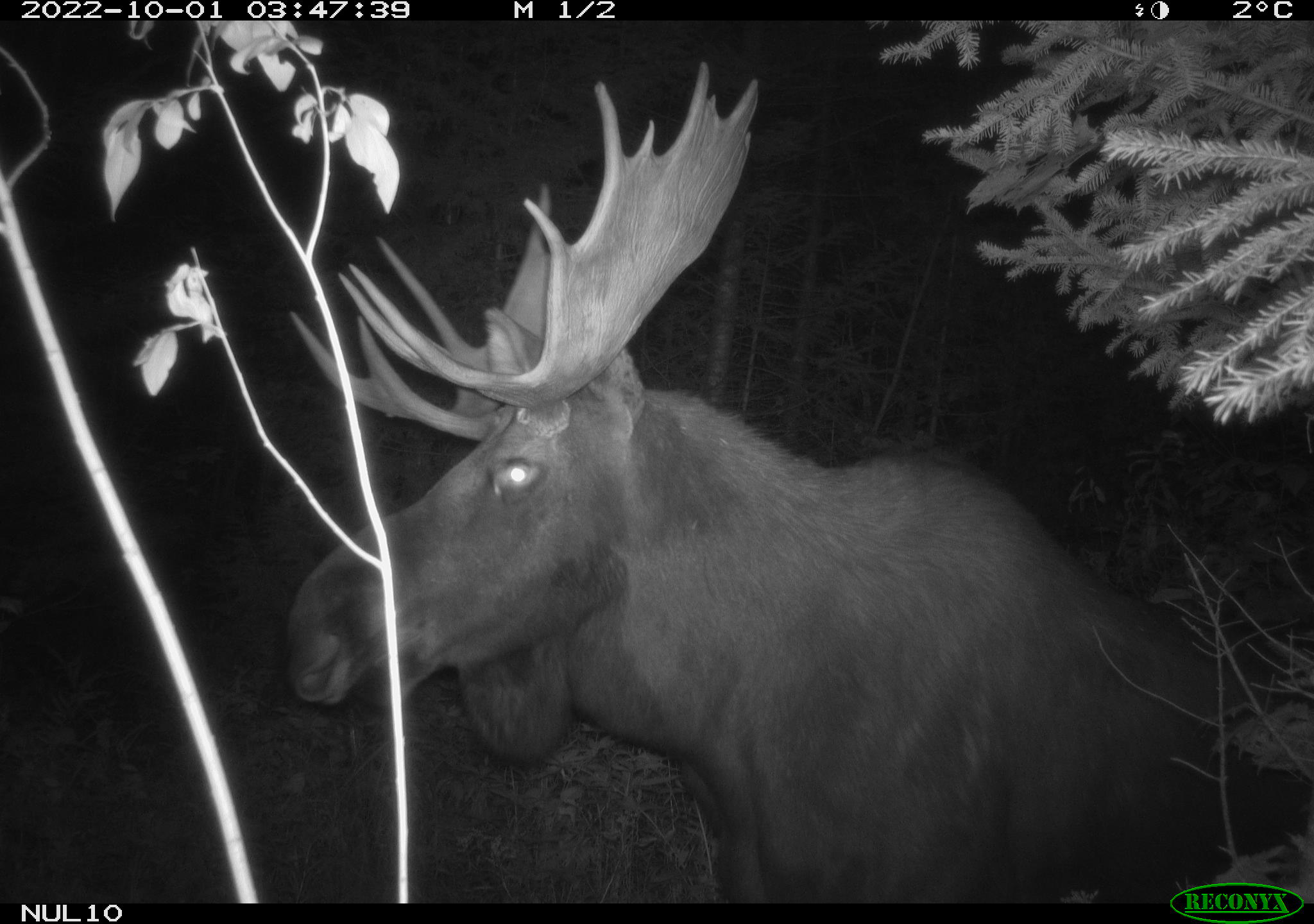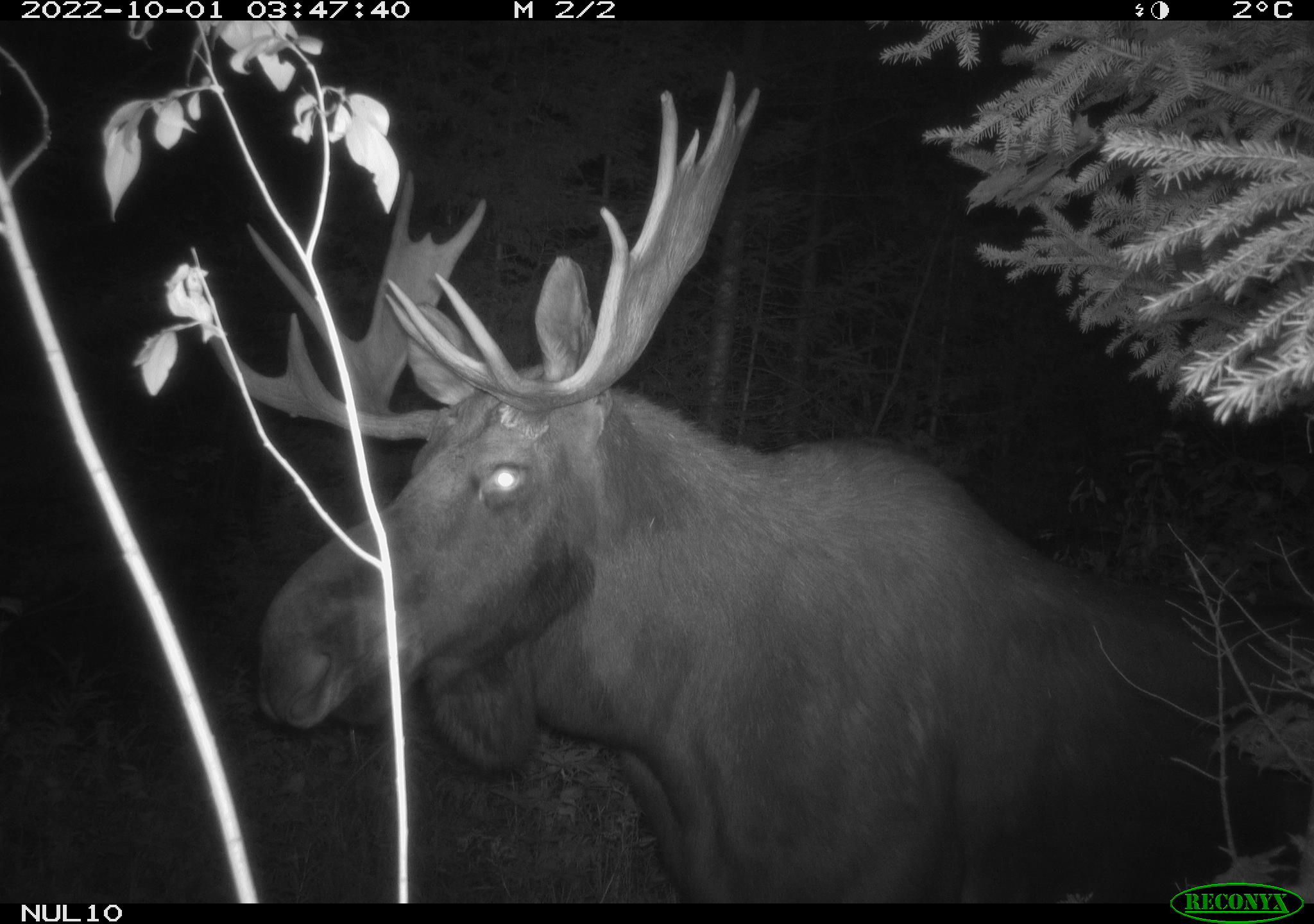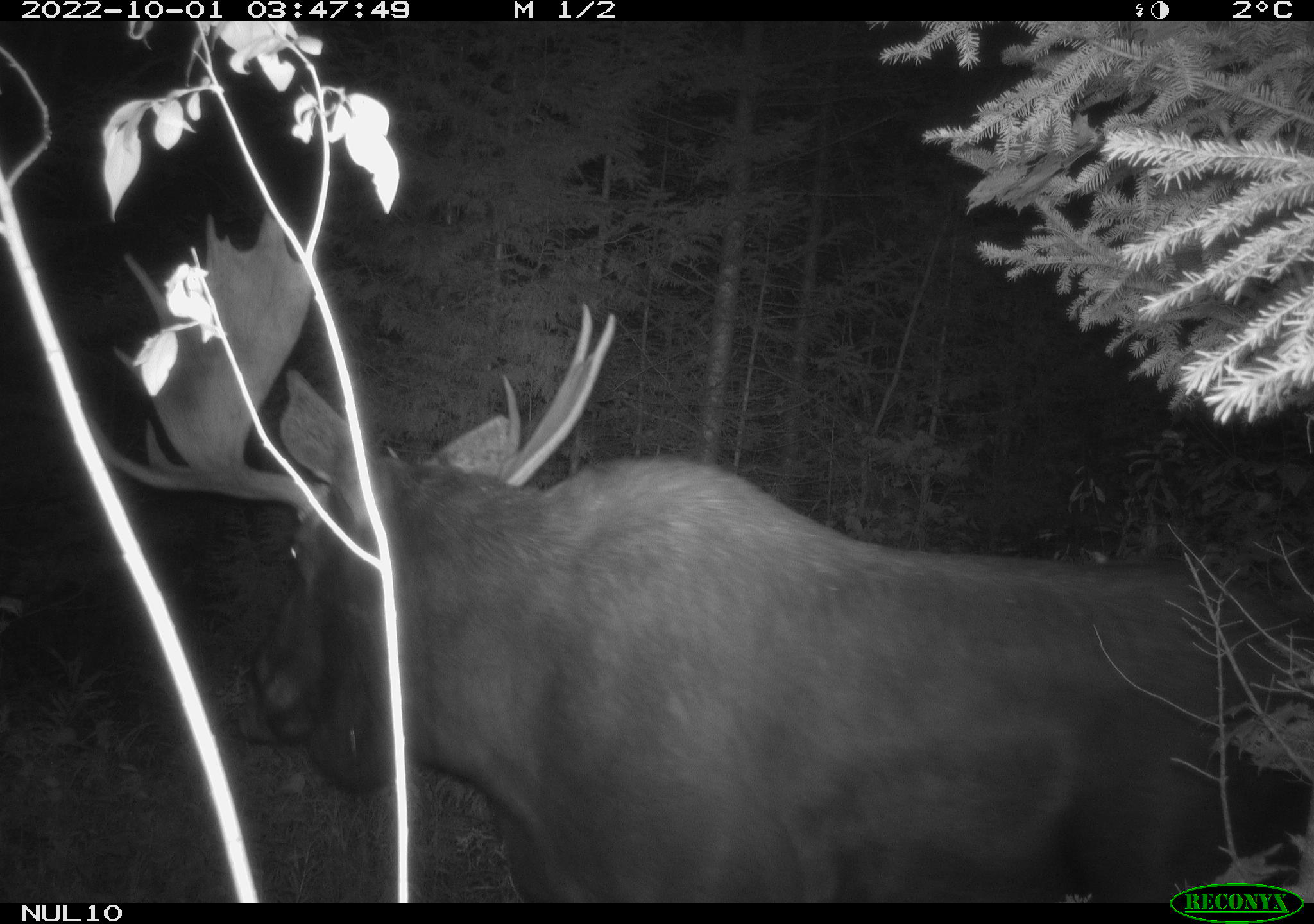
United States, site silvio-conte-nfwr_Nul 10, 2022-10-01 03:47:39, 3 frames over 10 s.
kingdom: Animalia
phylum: Chordata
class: Mammalia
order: Artiodactyla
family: Cervidae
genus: Alces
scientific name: Alces alces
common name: moose